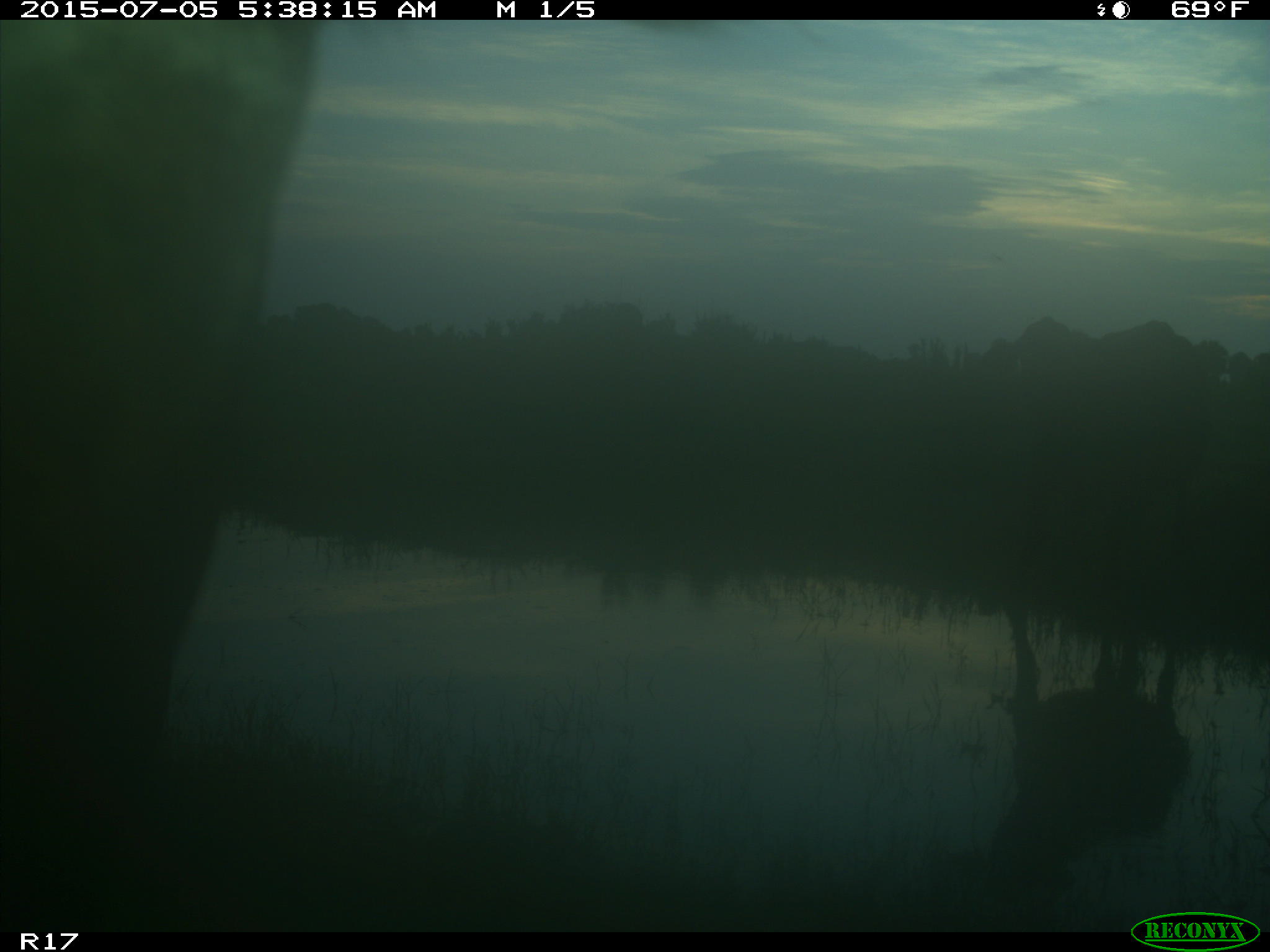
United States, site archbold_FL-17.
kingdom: Animalia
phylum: Chordata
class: Mammalia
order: Artiodactyla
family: Bovidae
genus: Bos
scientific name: Bos taurus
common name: domestic cow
Bos taurus (domestic cow).